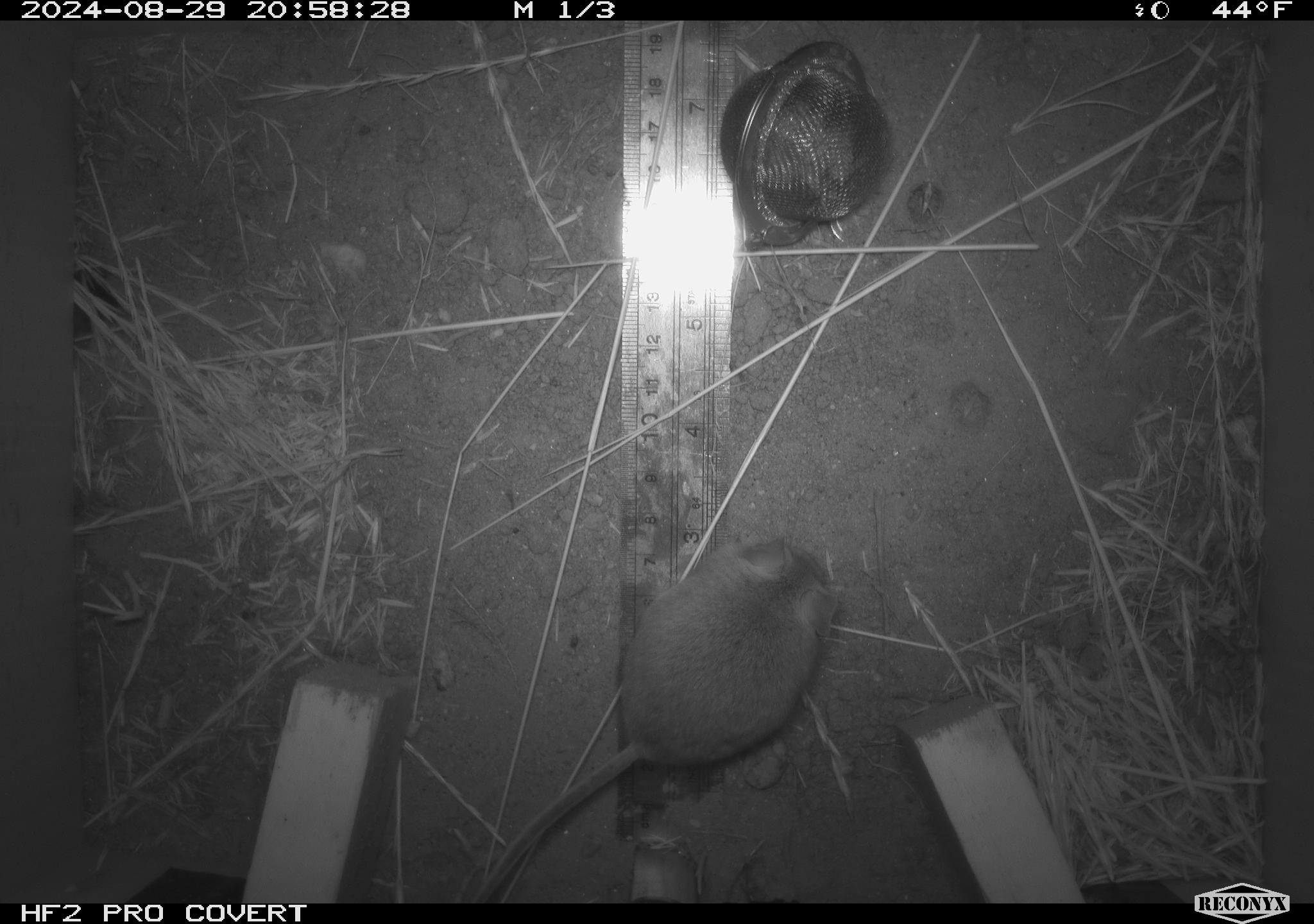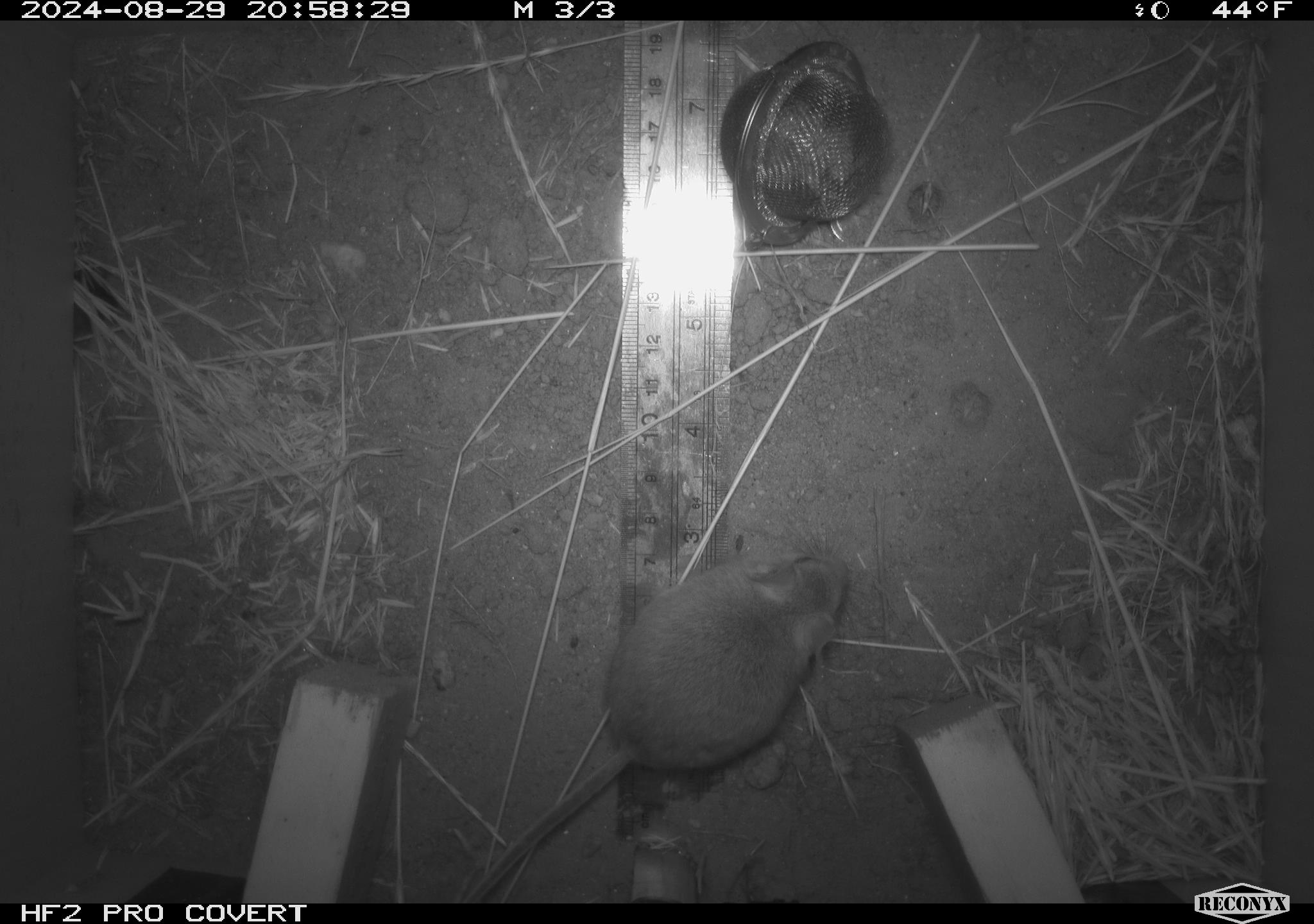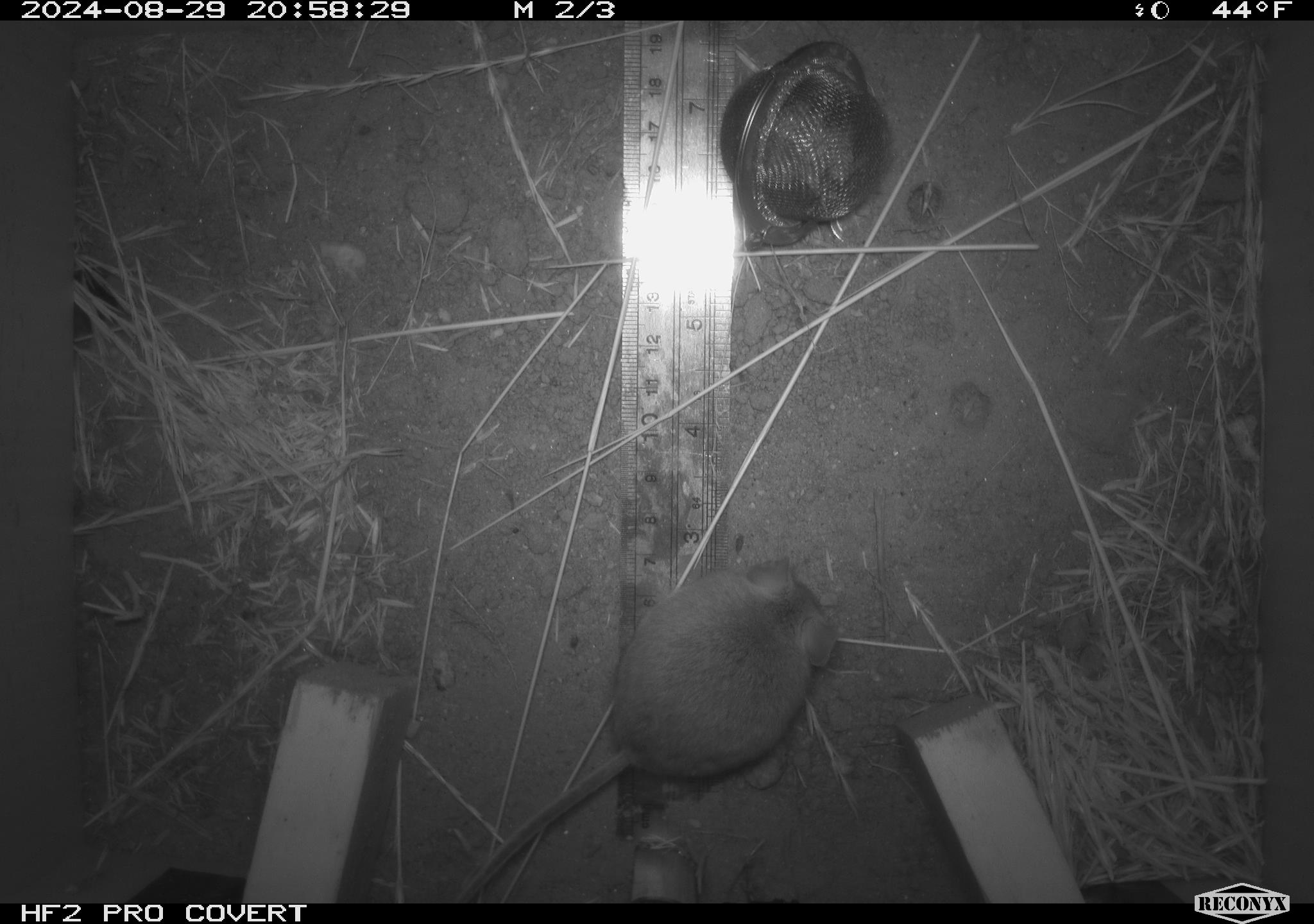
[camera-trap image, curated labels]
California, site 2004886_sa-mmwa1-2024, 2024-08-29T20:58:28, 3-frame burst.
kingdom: Animalia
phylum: Chordata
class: Mammalia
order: Rodentia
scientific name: Rodentia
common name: mouse species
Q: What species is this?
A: Mouse species (Rodentia).